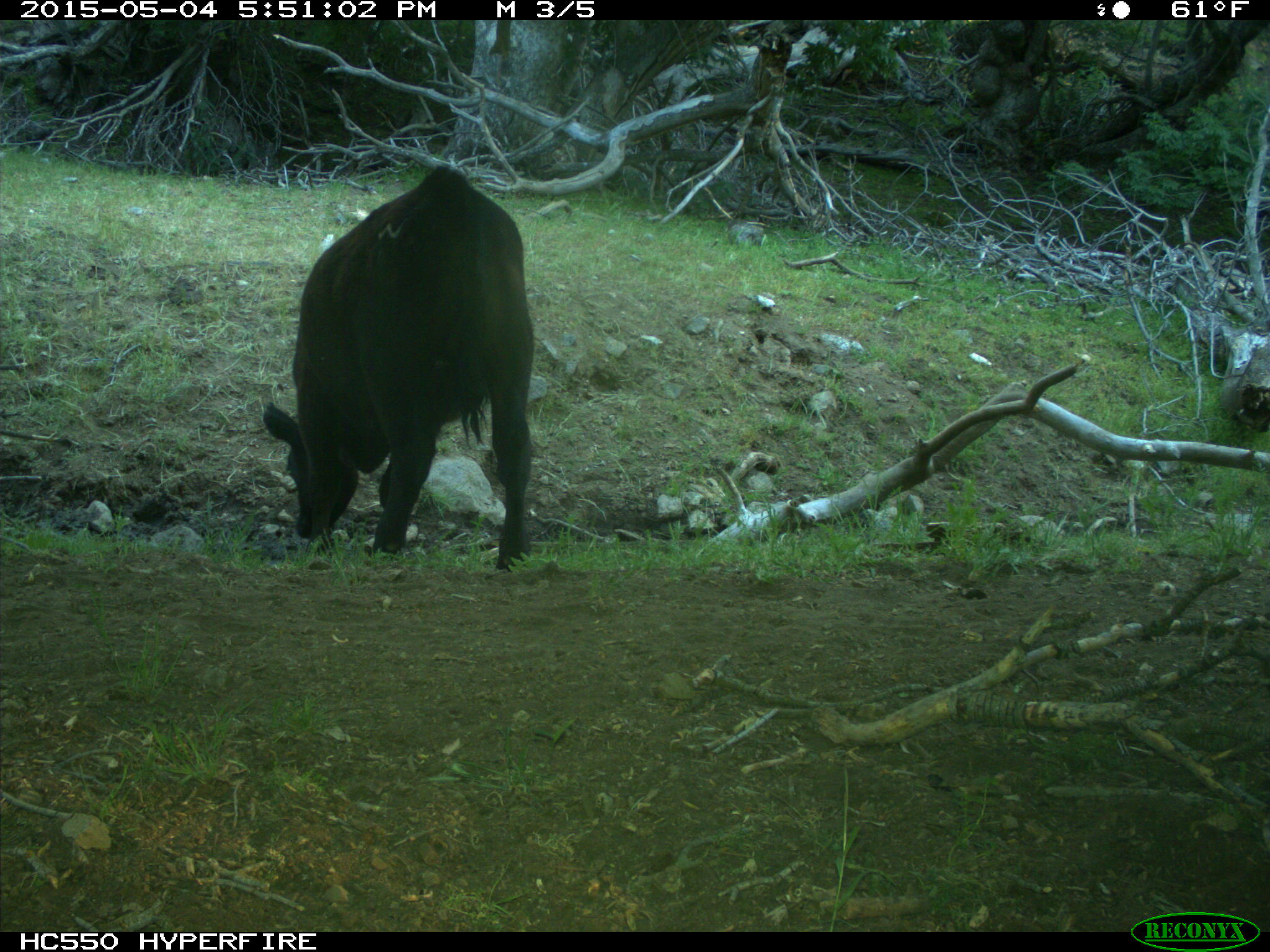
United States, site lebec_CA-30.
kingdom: Animalia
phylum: Chordata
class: Mammalia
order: Artiodactyla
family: Bovidae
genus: Bos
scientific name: Bos taurus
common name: domestic cow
Bos taurus (domestic cow).